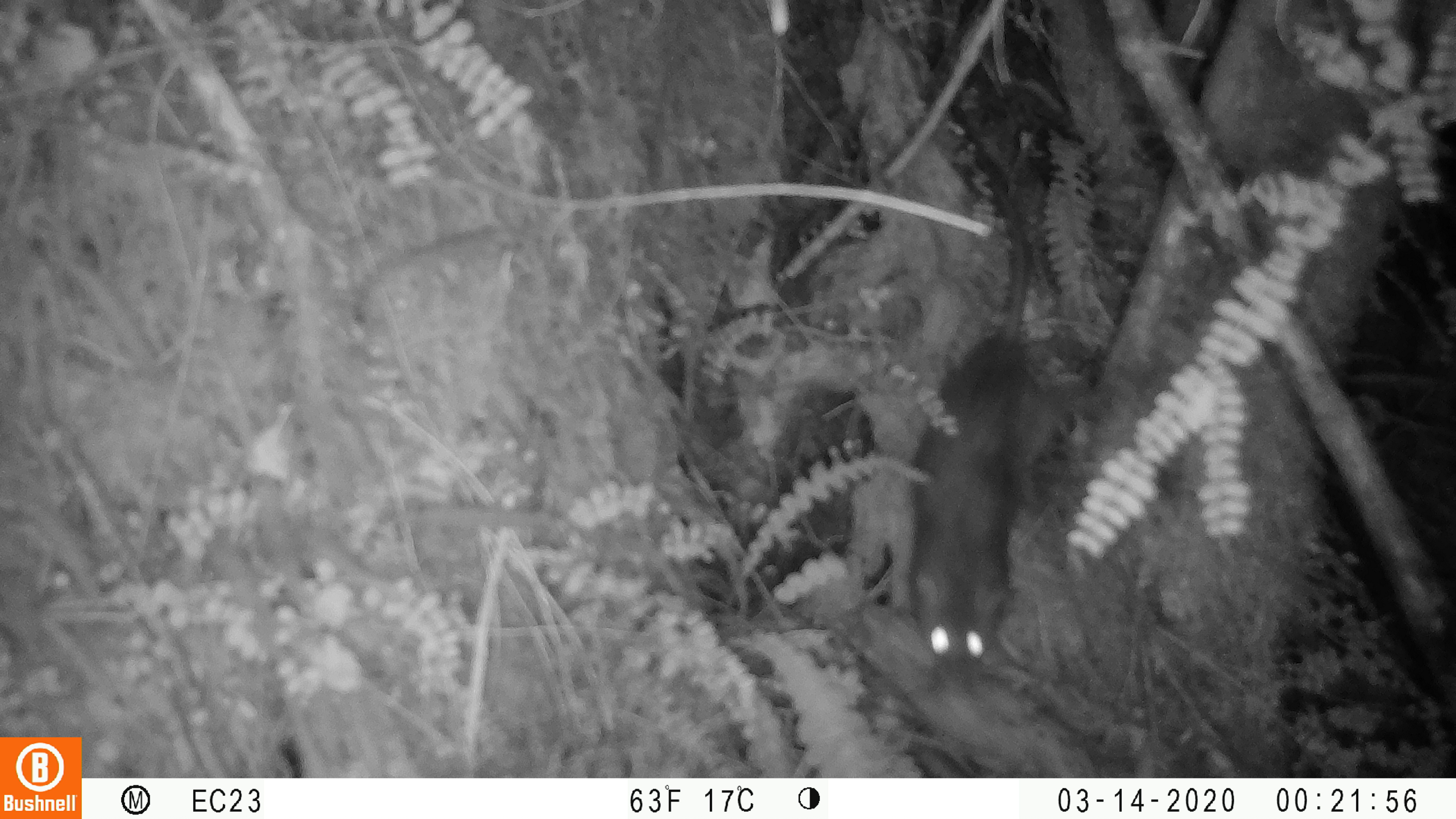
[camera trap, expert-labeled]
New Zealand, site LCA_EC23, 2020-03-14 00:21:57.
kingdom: Animalia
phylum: Chordata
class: Mammalia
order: Rodentia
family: Muridae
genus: Rattus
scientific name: Rattus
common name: rat